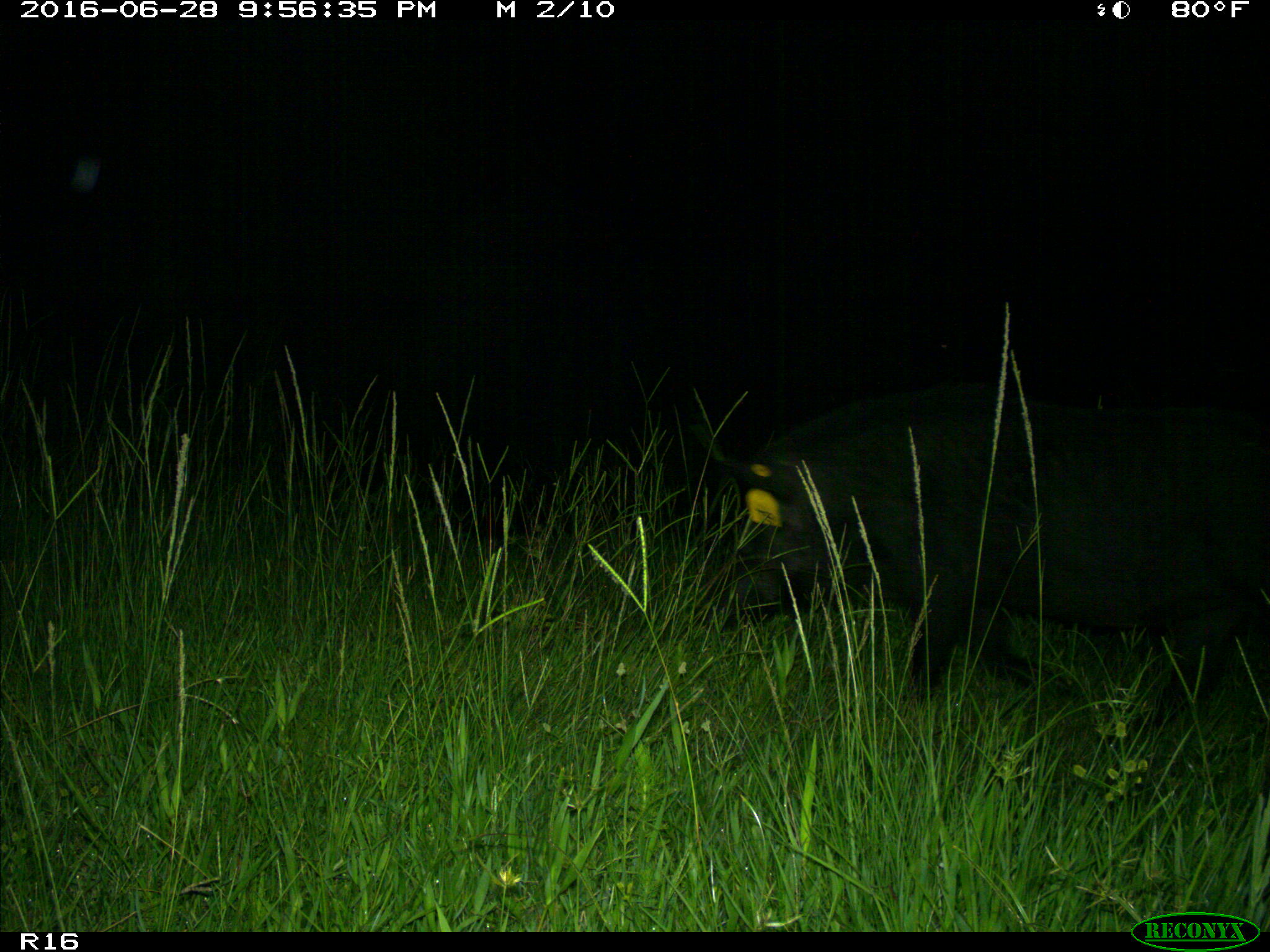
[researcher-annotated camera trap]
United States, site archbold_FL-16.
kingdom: Animalia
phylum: Chordata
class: Mammalia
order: Artiodactyla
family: Suidae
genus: Sus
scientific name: Sus scrofa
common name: wild boar